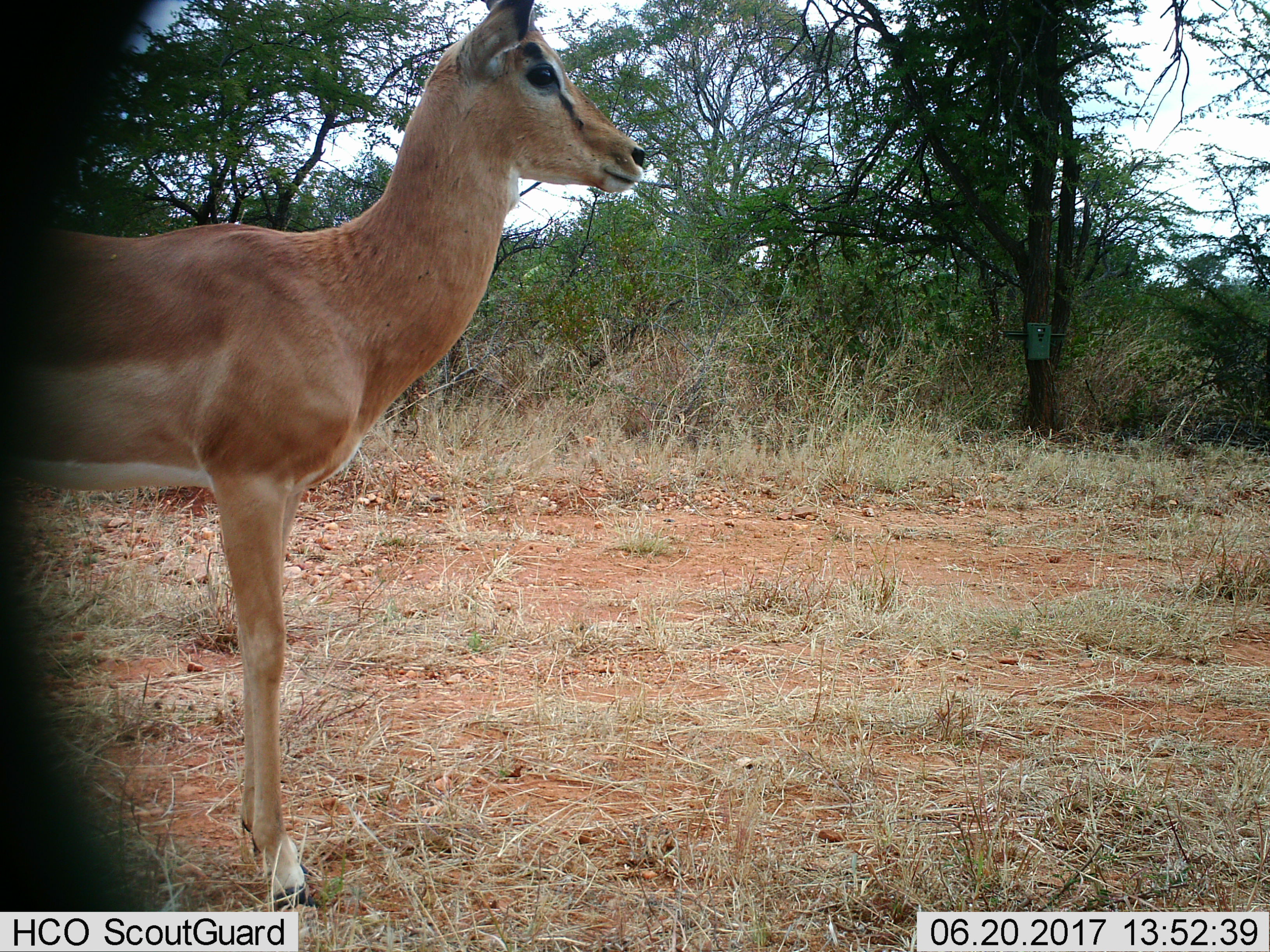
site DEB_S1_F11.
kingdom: Animalia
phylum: Chordata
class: Mammalia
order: Artiodactyla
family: Bovidae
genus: Aepyceros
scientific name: Aepyceros melampus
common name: impala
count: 1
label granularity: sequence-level